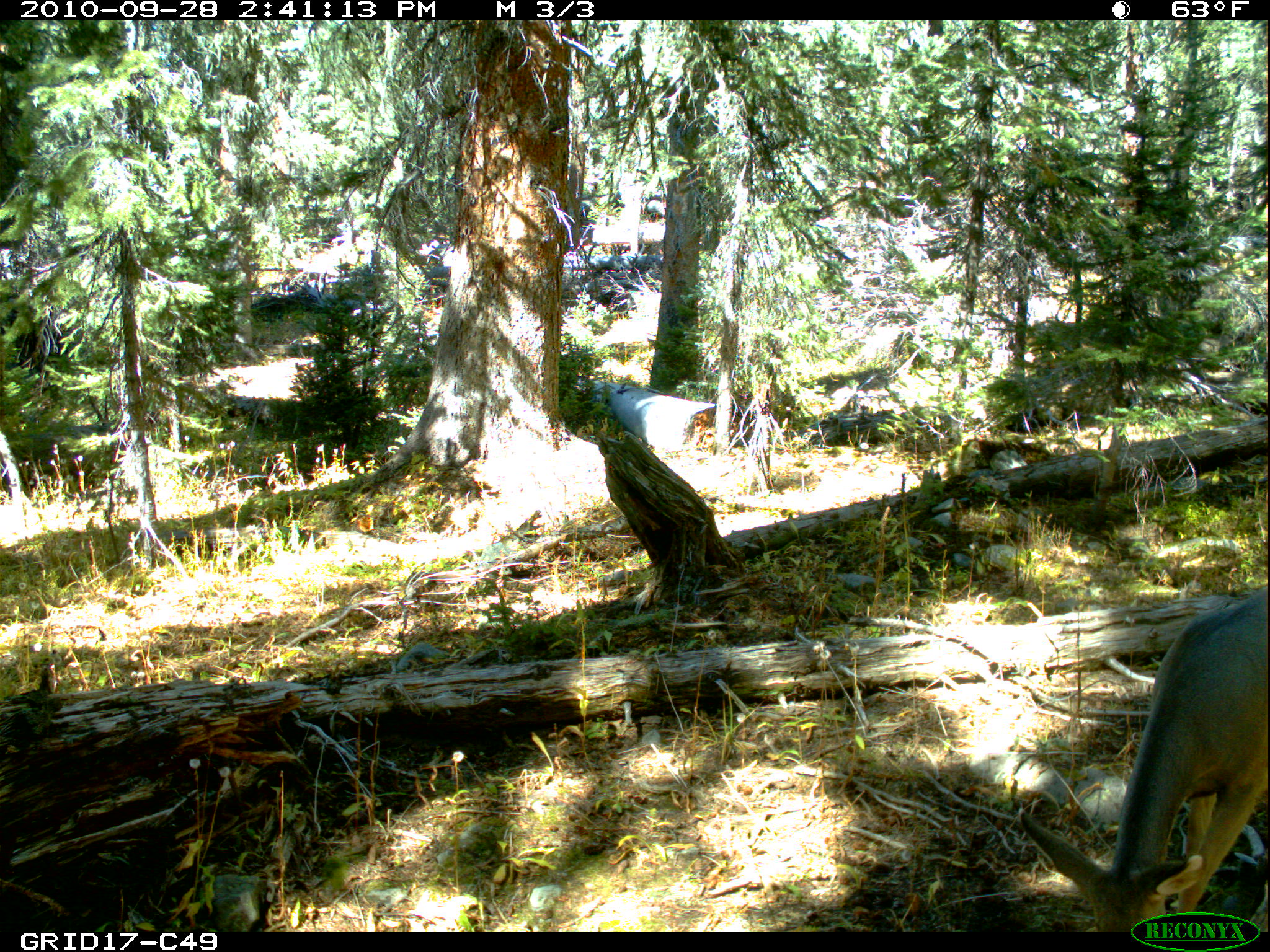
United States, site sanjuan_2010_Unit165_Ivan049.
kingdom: Animalia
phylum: Chordata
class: Mammalia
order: Artiodactyla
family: Cervidae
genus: Odocoileus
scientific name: Odocoileus hemionus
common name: mule deer